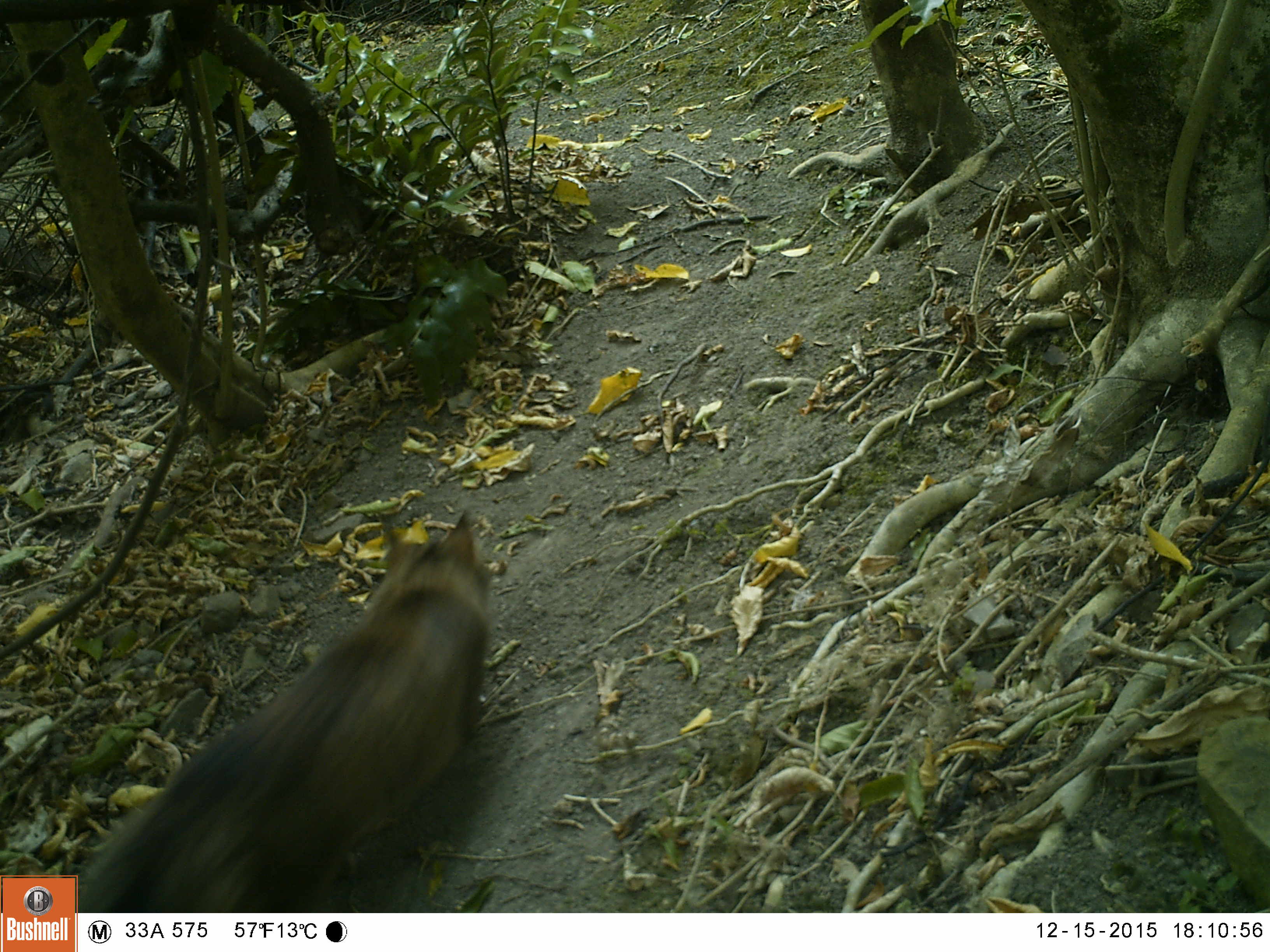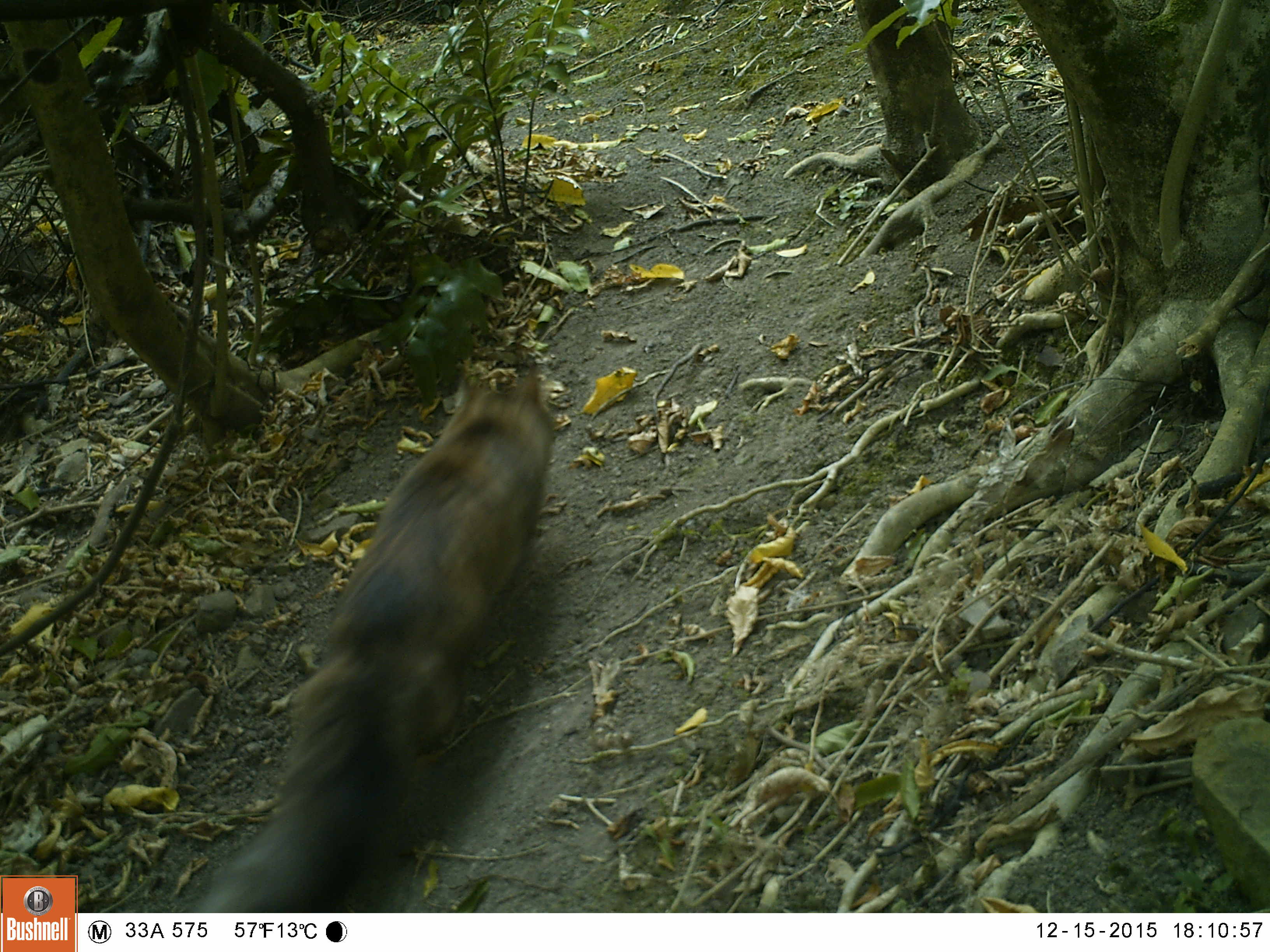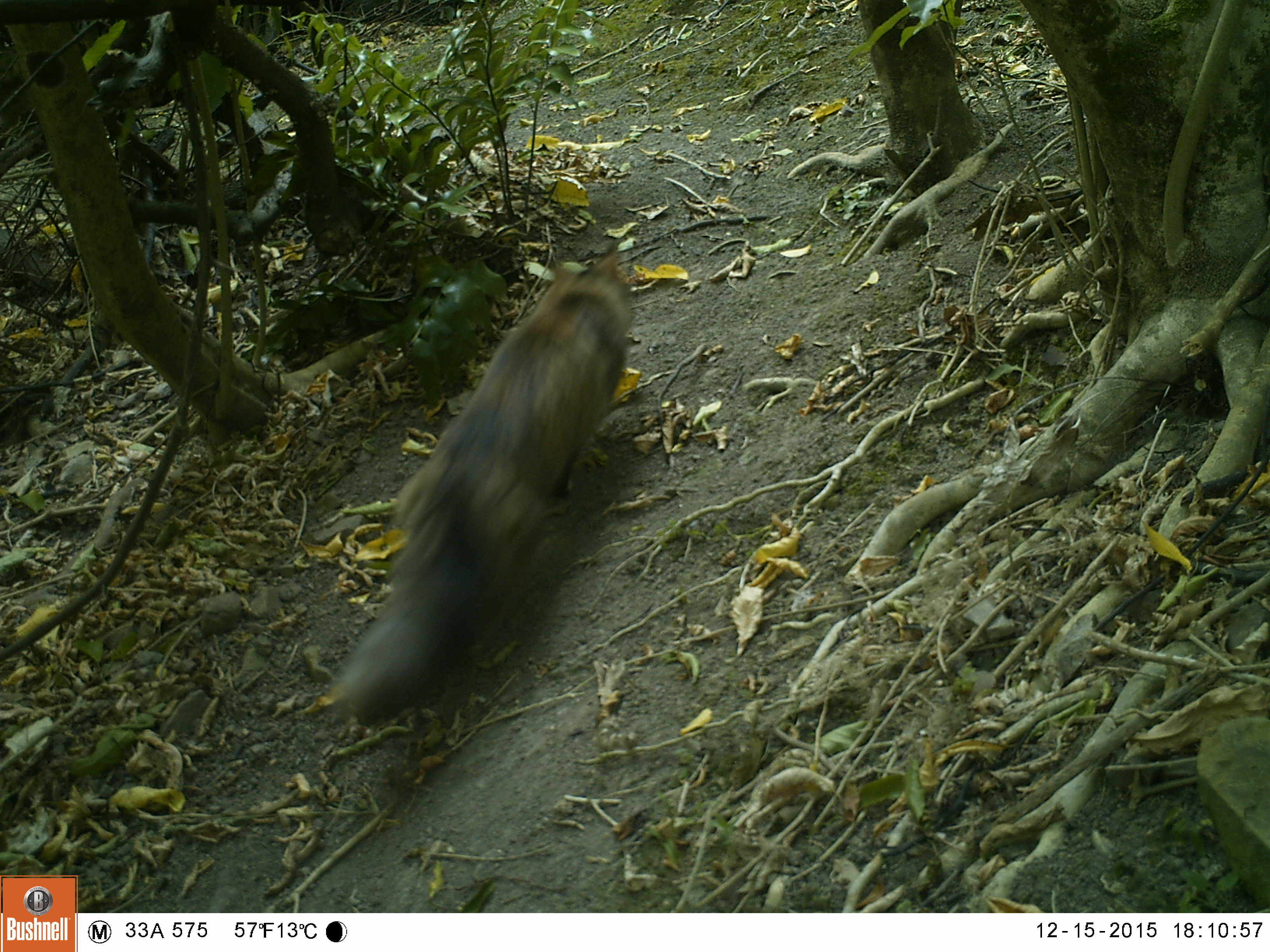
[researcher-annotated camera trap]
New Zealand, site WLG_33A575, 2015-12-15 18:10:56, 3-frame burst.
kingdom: Animalia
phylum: Chordata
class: Mammalia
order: Carnivora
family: Felidae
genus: Felis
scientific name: Felis catus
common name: domestic cat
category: cat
Cat (domestic cat) (Felis catus).